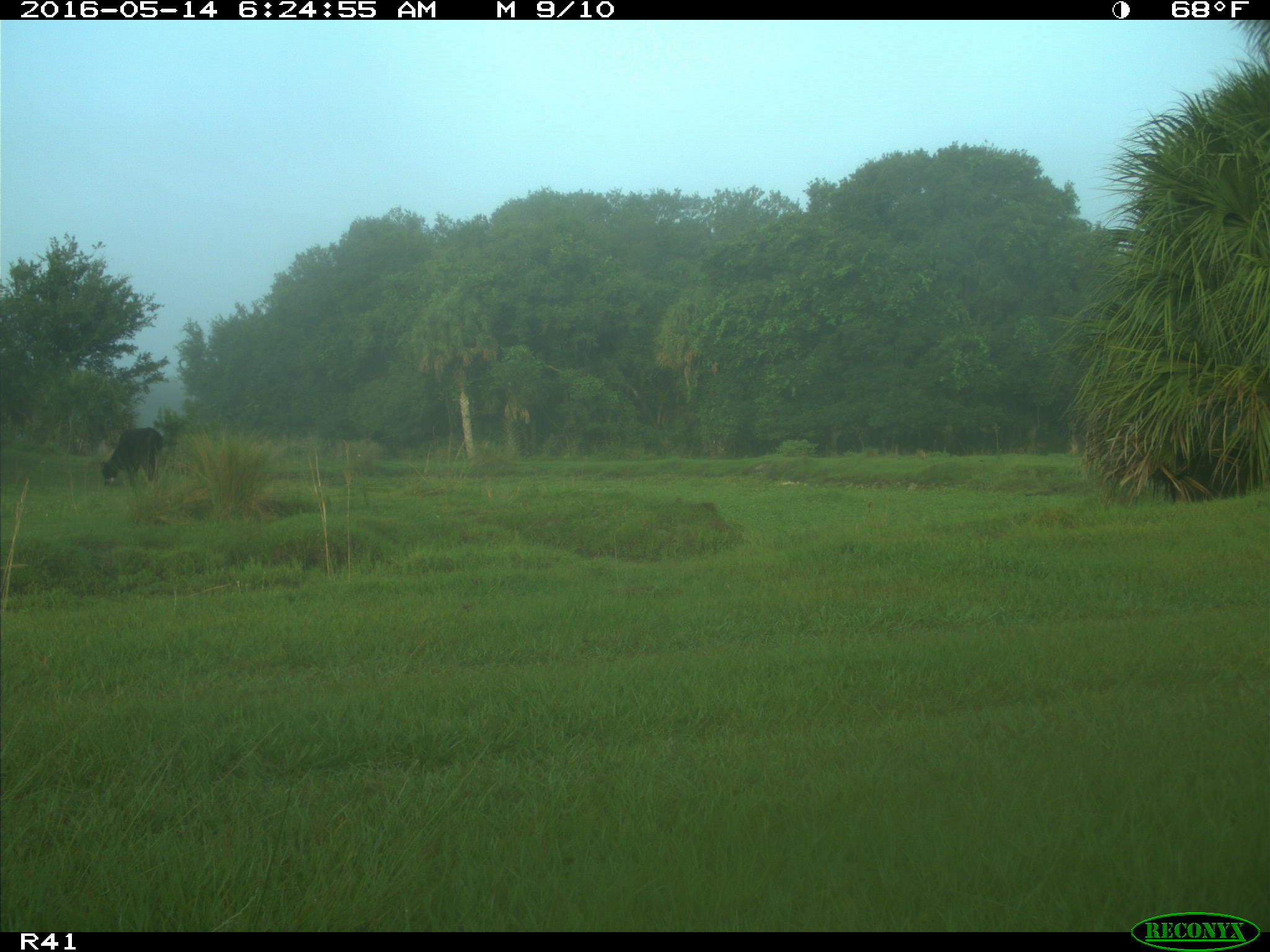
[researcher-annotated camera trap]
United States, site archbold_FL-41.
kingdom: Animalia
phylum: Chordata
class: Mammalia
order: Artiodactyla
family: Bovidae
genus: Bos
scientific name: Bos taurus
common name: domestic cow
Bos taurus (domestic cow).